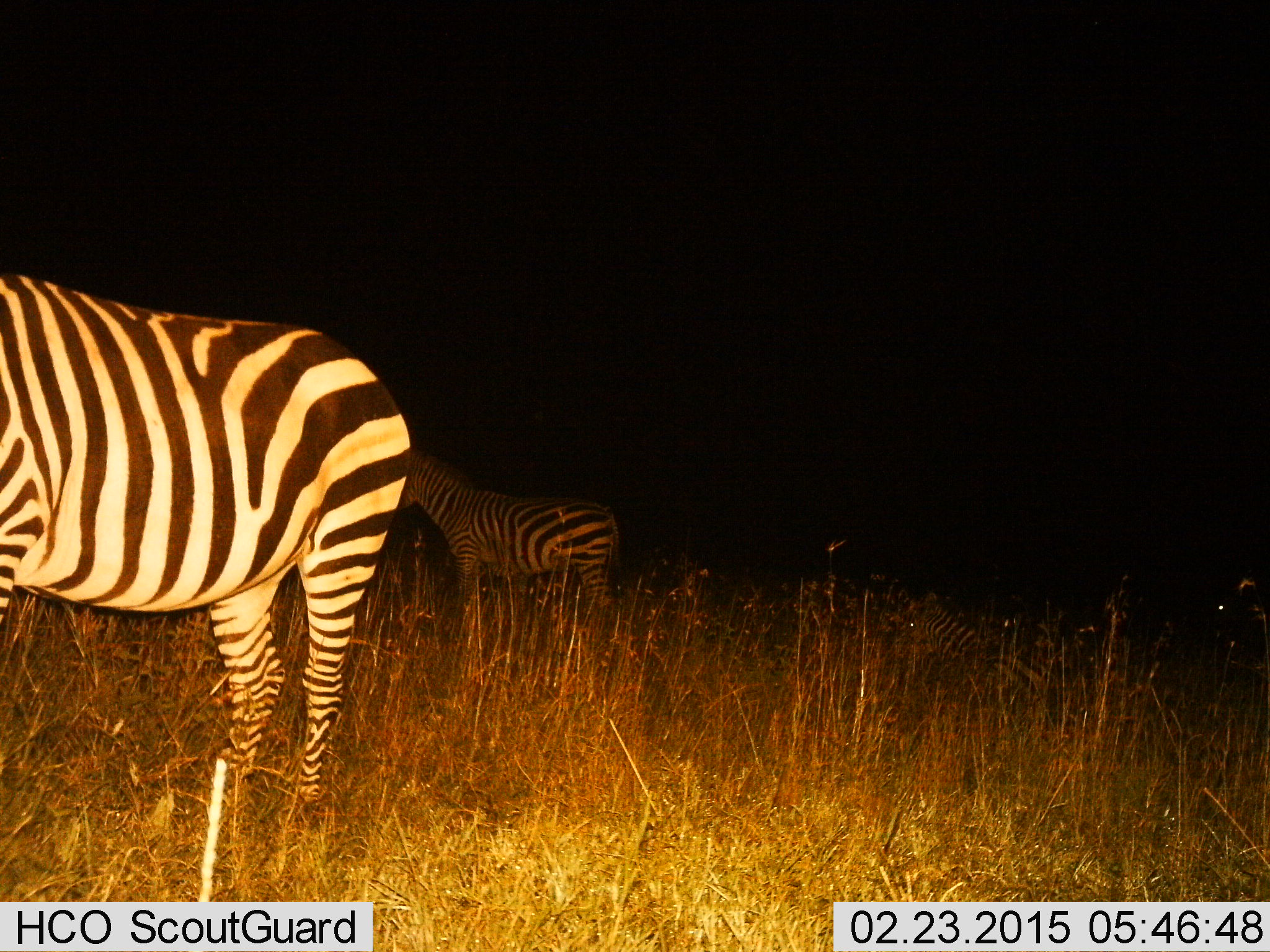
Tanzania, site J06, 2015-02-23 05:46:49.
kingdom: Animalia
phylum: Chordata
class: Mammalia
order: Perissodactyla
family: Equidae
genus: Equus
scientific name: Equus quagga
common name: plains zebra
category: zebra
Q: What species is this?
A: Zebra (plains zebra) (Equus quagga).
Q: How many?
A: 3.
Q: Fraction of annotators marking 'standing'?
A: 90%.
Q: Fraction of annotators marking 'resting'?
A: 40%.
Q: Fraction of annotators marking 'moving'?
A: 20%.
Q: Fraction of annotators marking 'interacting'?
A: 0%.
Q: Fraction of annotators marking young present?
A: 0%.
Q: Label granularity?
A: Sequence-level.